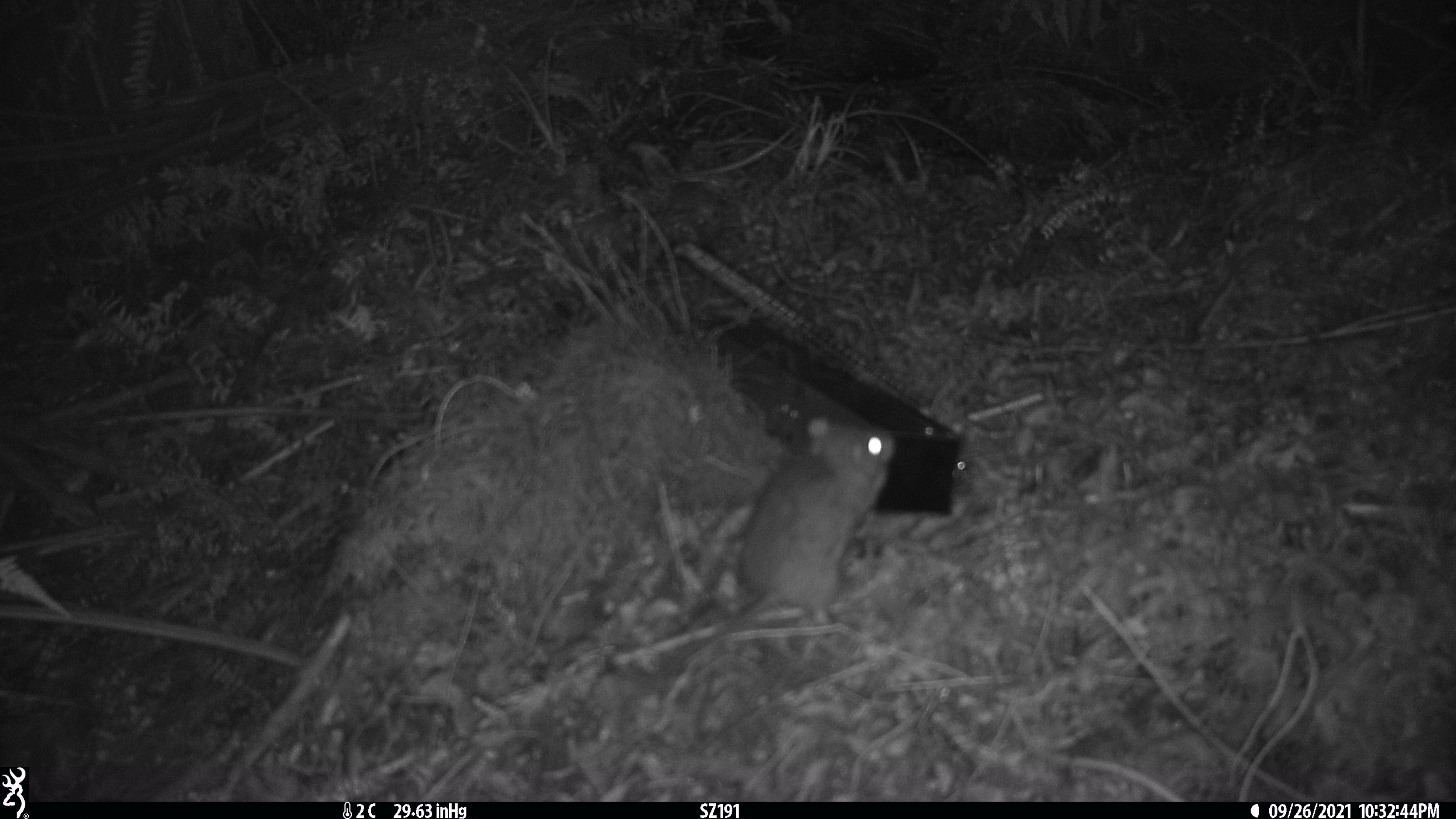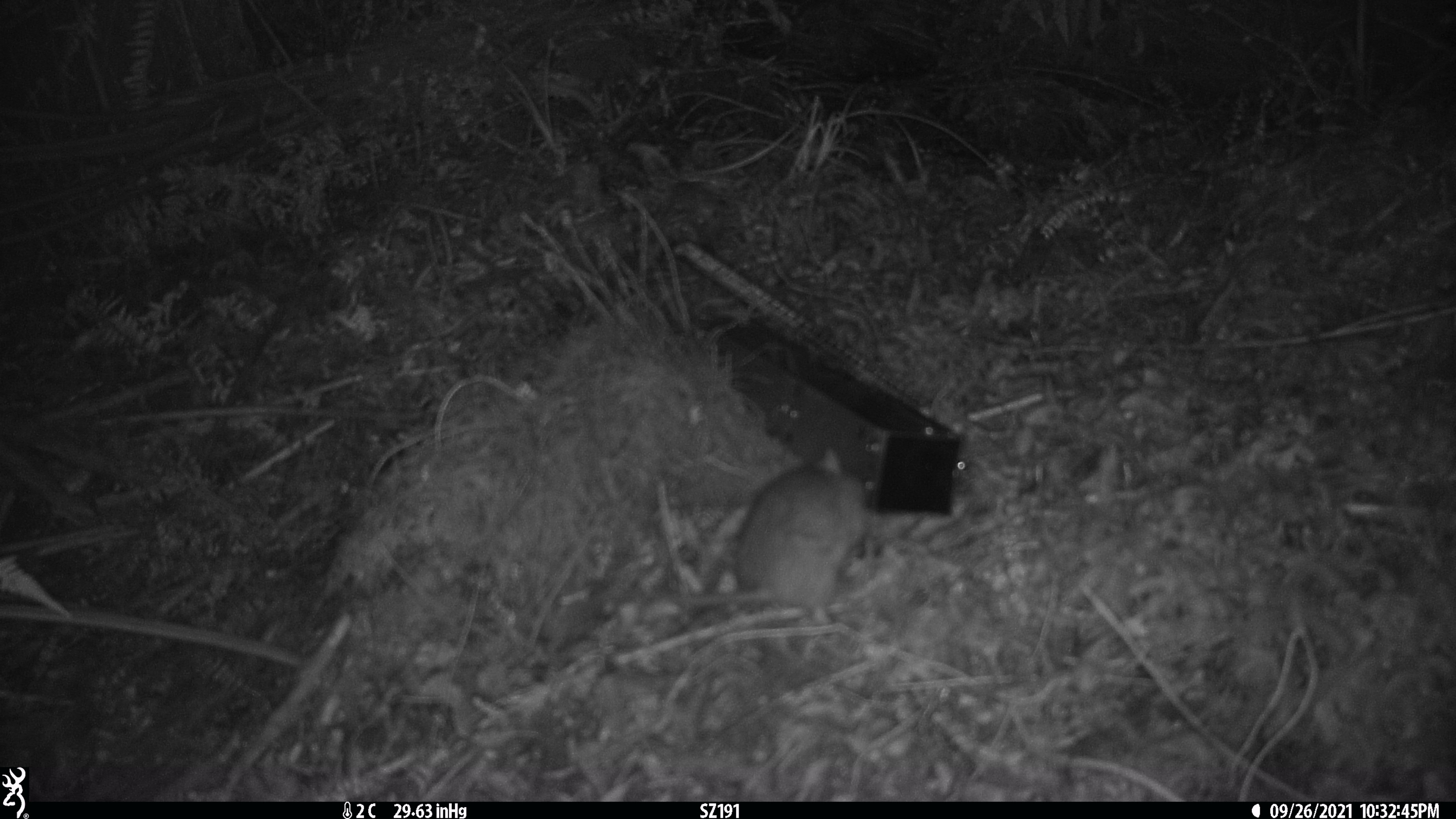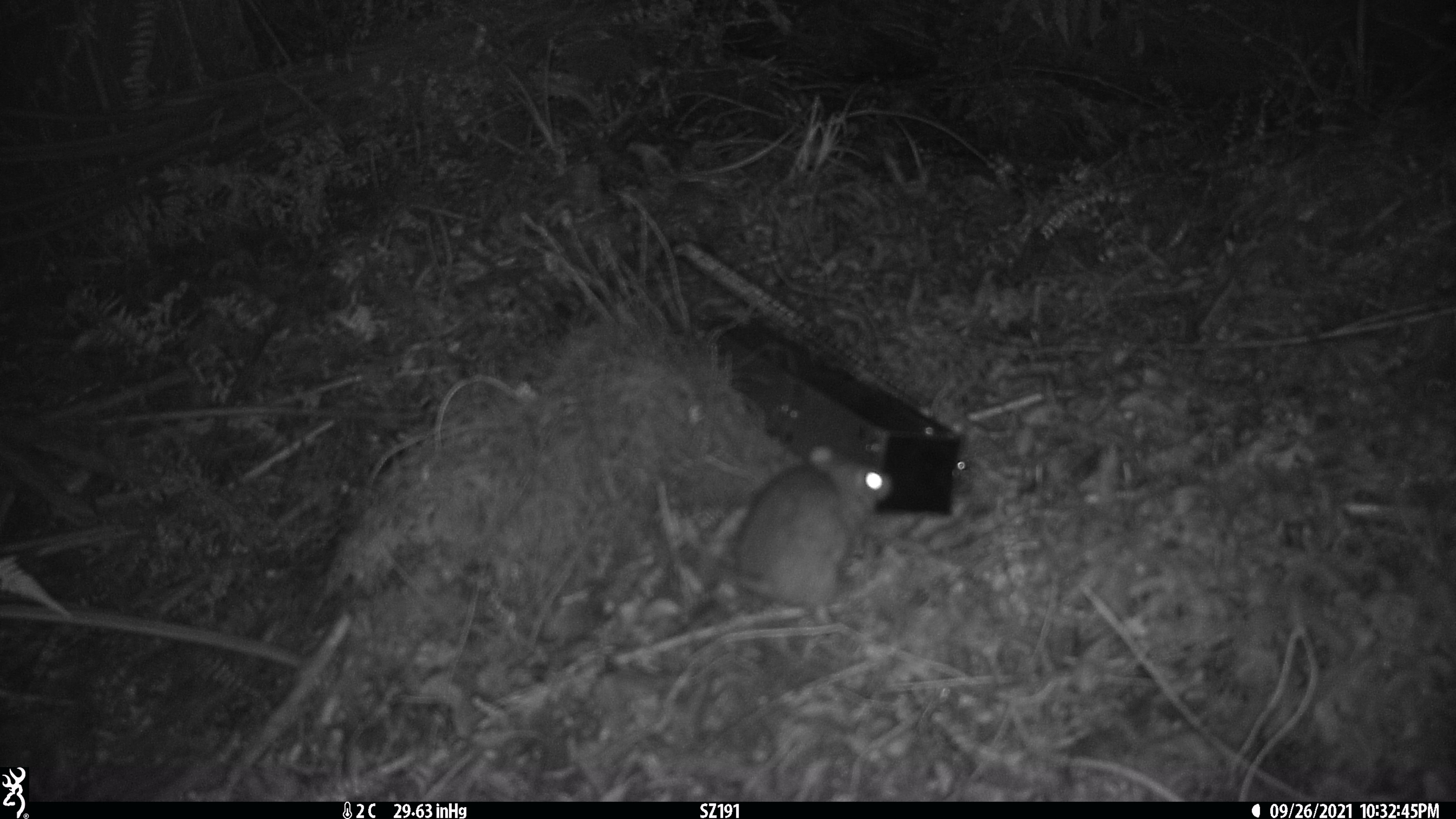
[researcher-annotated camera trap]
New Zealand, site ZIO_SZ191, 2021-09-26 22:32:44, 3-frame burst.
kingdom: Animalia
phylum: Chordata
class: Mammalia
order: Rodentia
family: Muridae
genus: Rattus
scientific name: Rattus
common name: rat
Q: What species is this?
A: Rat (Rattus).